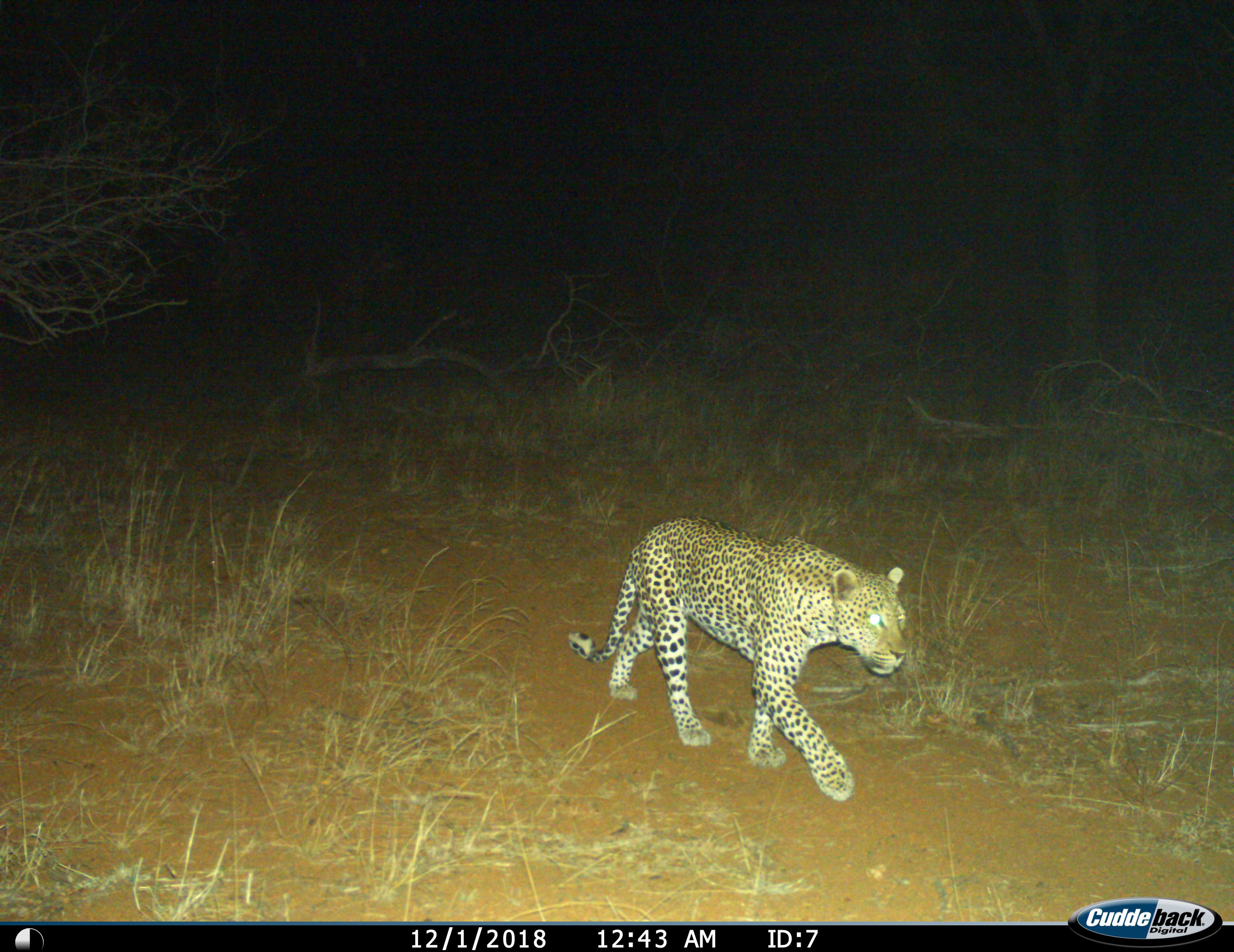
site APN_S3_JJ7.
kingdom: Animalia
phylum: Chordata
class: Mammalia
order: Carnivora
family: Felidae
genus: Panthera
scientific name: Panthera pardus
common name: leopard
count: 1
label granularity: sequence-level